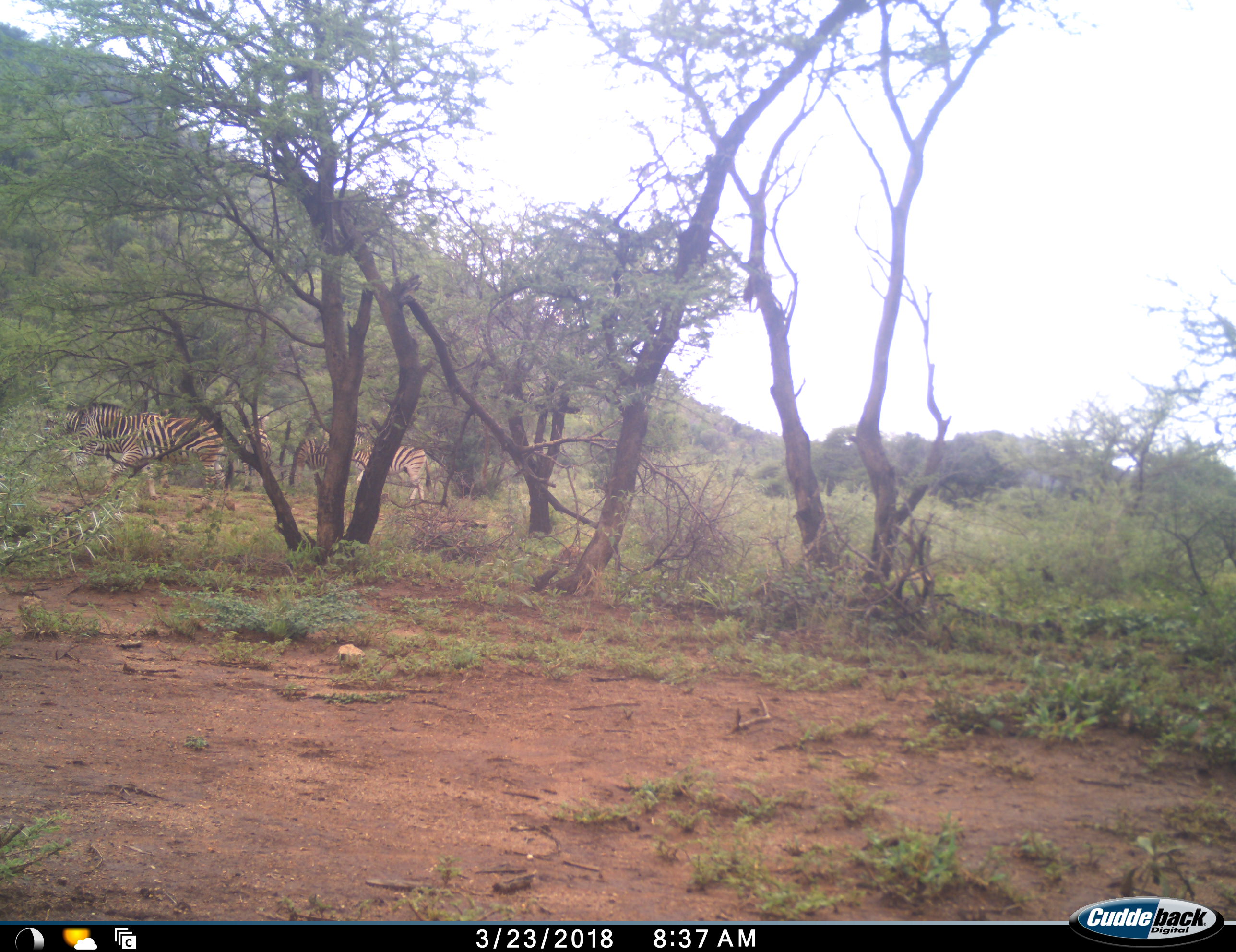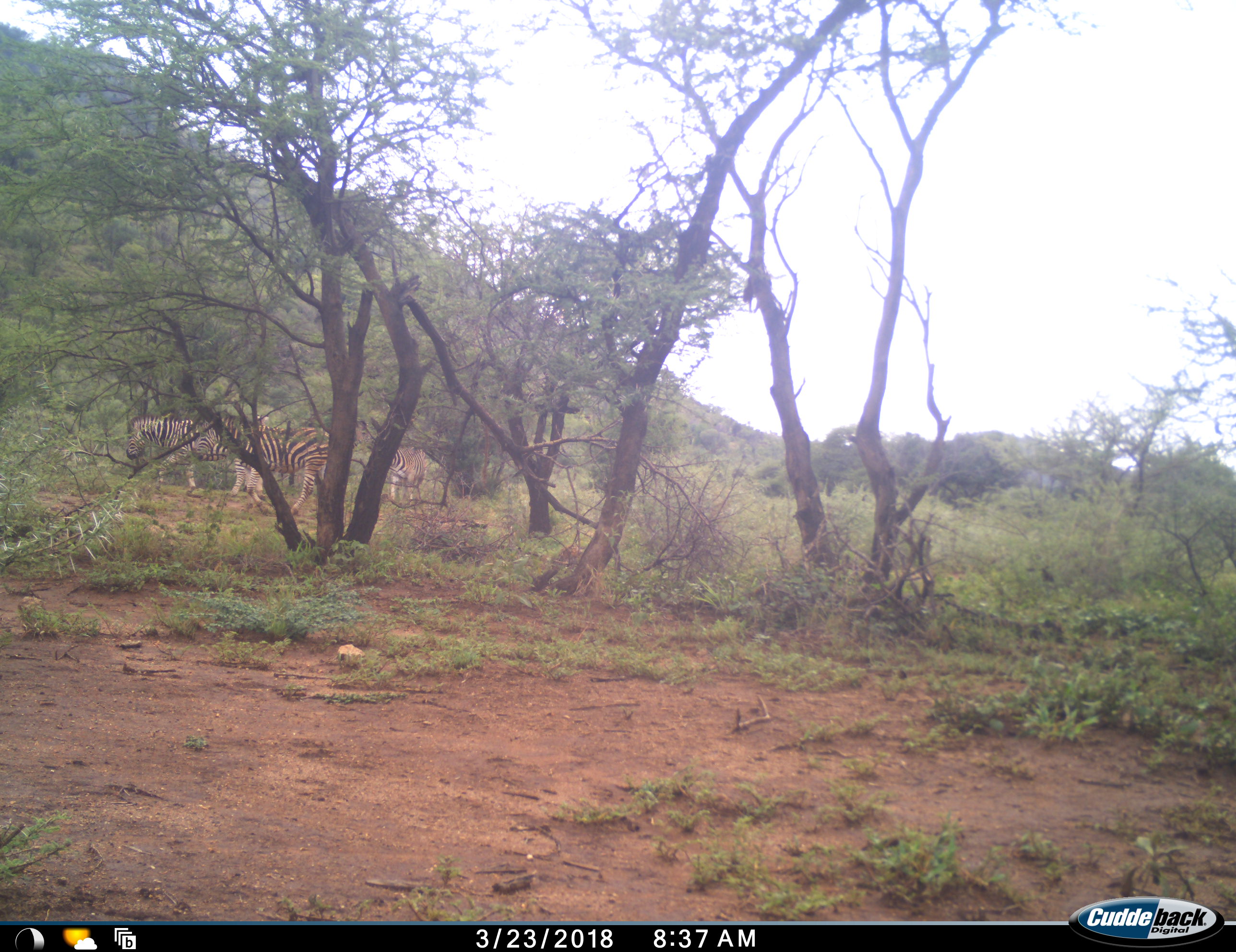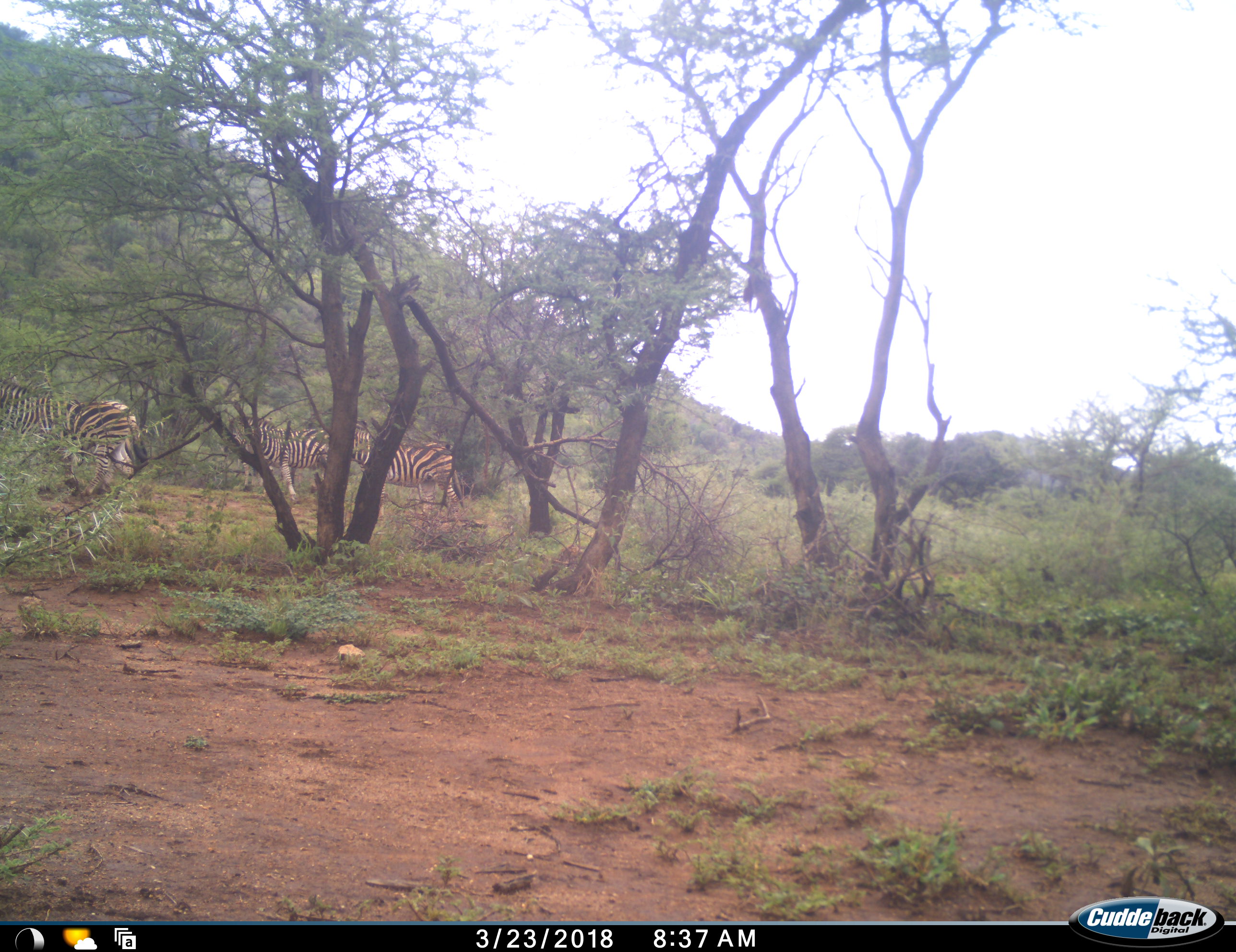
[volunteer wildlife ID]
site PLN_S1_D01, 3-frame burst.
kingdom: Animalia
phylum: Chordata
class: Mammalia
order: Perissodactyla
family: Equidae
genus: Equus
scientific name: Equus quagga burchellii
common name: burchell's zebra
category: zebraburchells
Zebraburchells (burchell's zebra) (Equus quagga burchellii), count 5. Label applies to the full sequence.